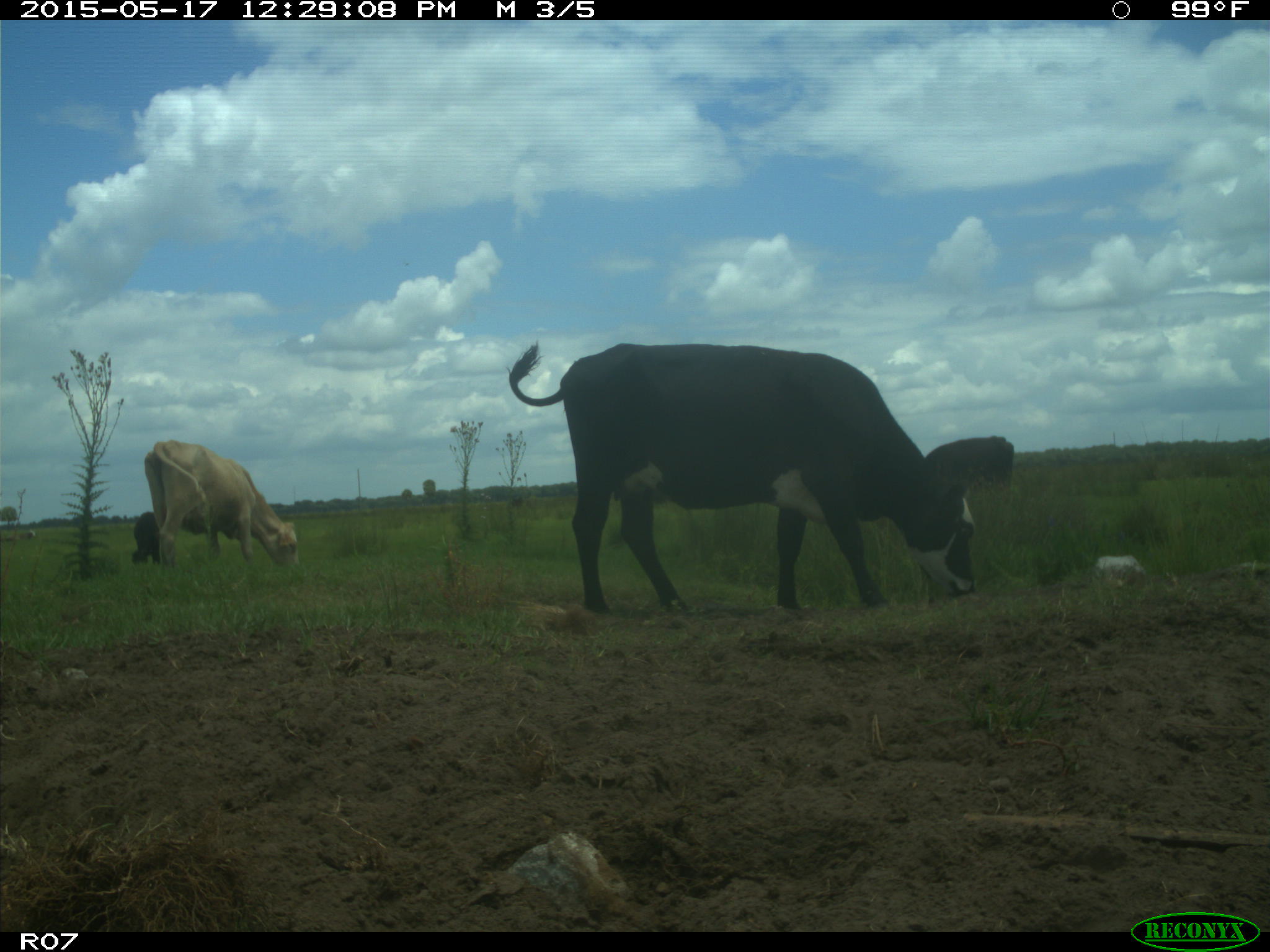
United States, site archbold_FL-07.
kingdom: Animalia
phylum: Chordata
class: Mammalia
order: Artiodactyla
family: Bovidae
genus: Bos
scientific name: Bos taurus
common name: domestic cow